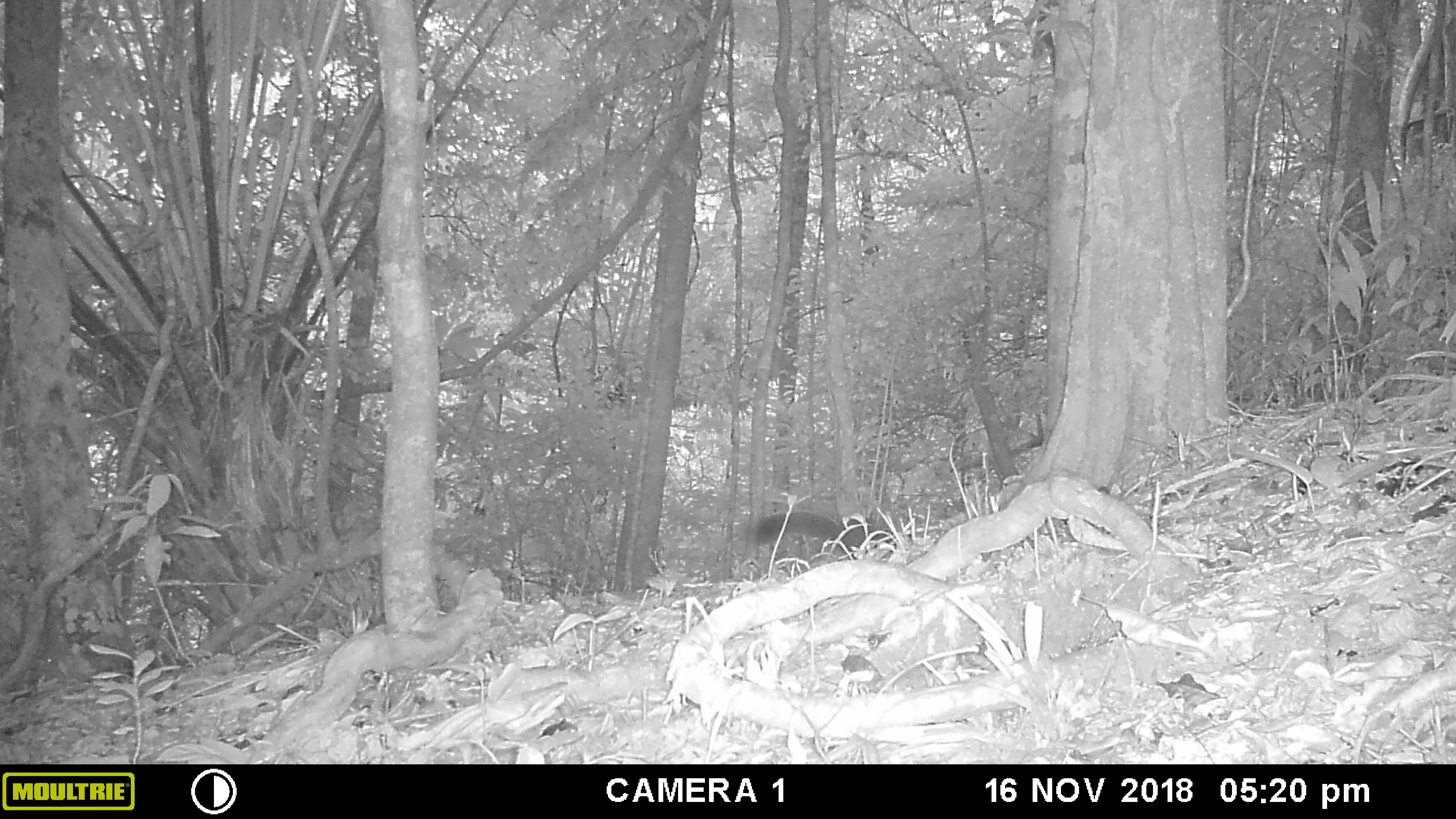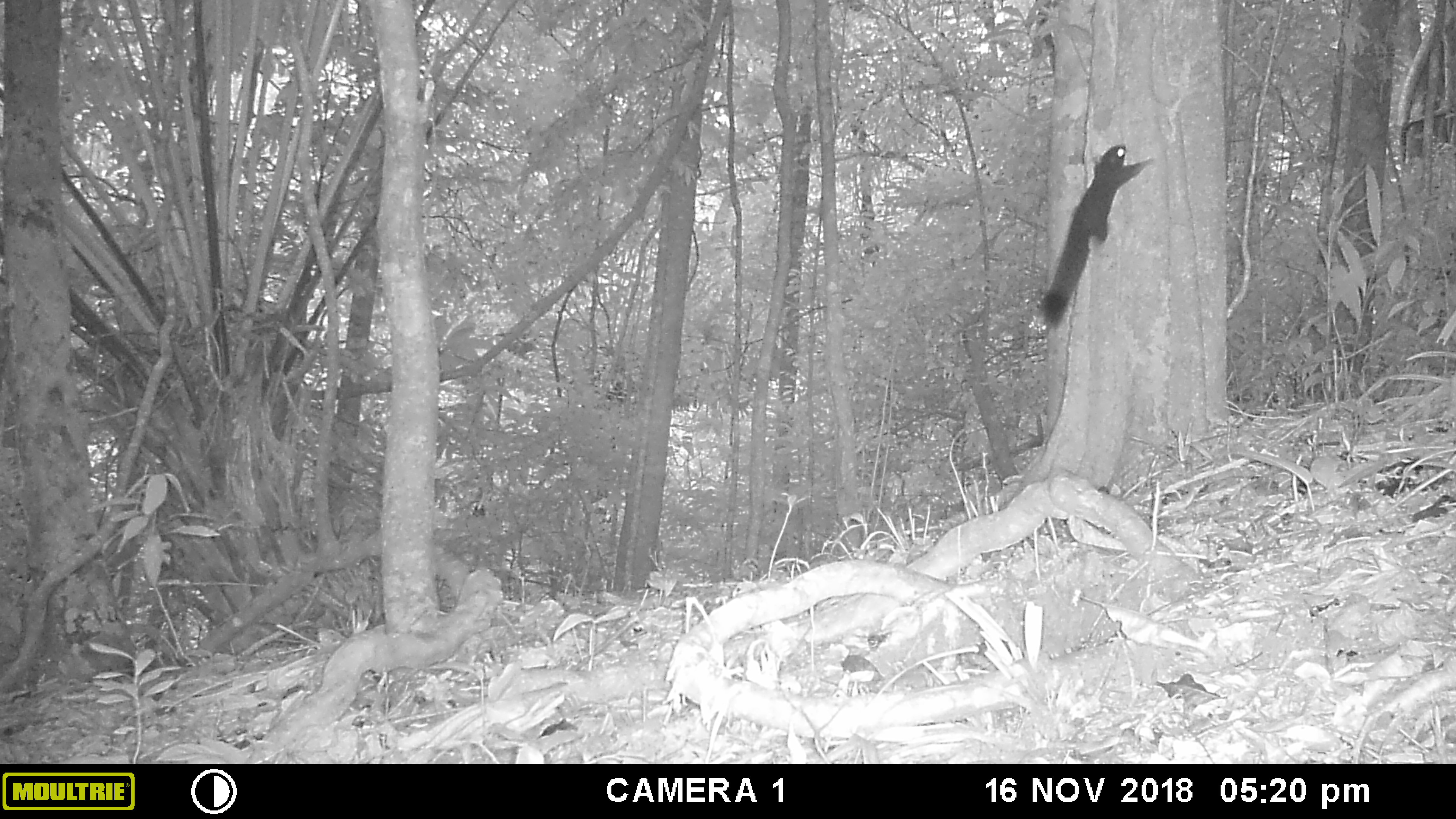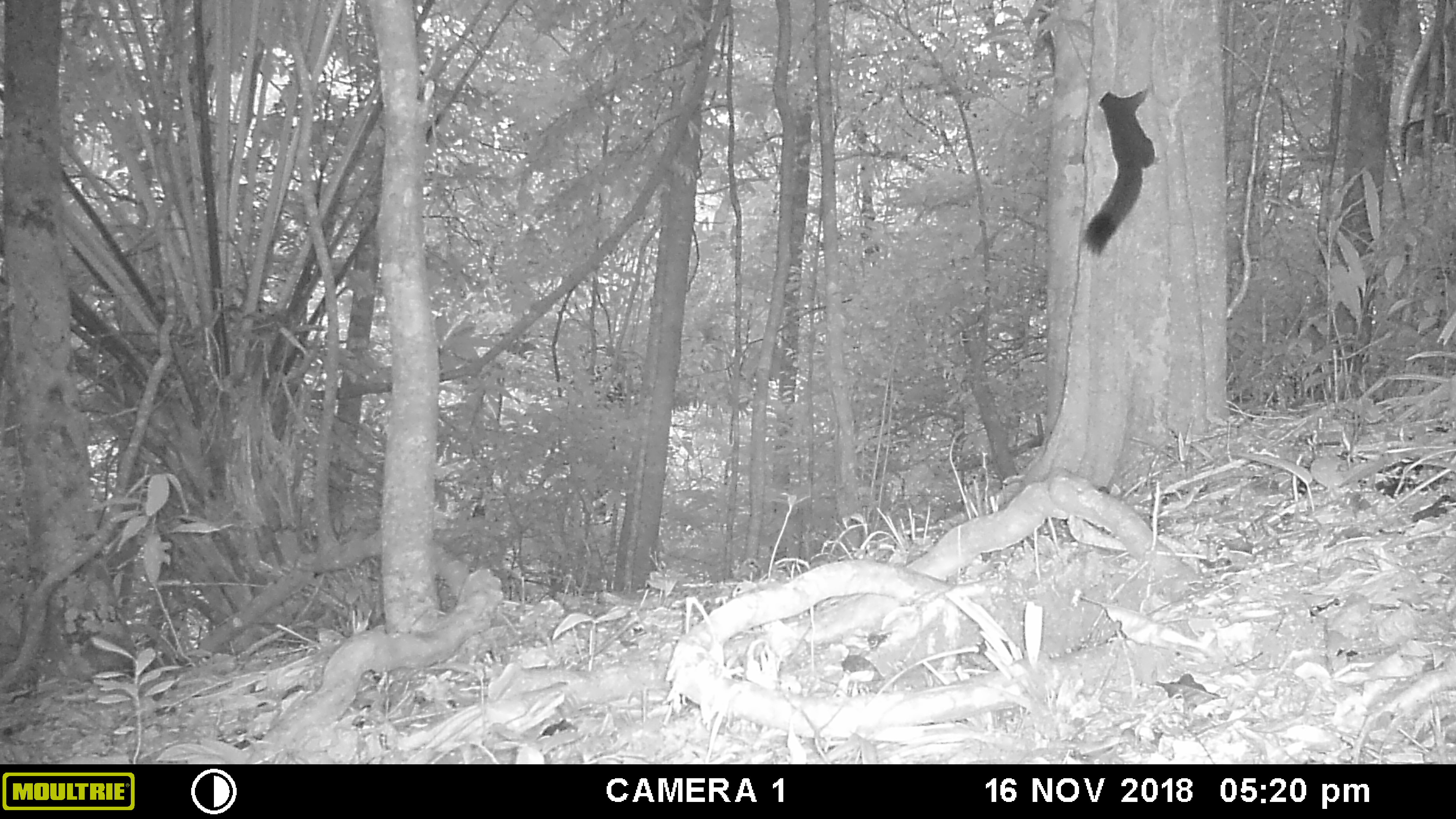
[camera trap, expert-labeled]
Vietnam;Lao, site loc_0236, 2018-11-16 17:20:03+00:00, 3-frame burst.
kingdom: Animalia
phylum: Chordata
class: Mammalia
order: Rodentia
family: Sciuridae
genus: Callosciurus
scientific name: Callosciurus erythraeus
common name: pallas's squirrel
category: pallass squirrel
Pallass squirrel (pallas's squirrel) (Callosciurus erythraeus). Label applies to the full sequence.